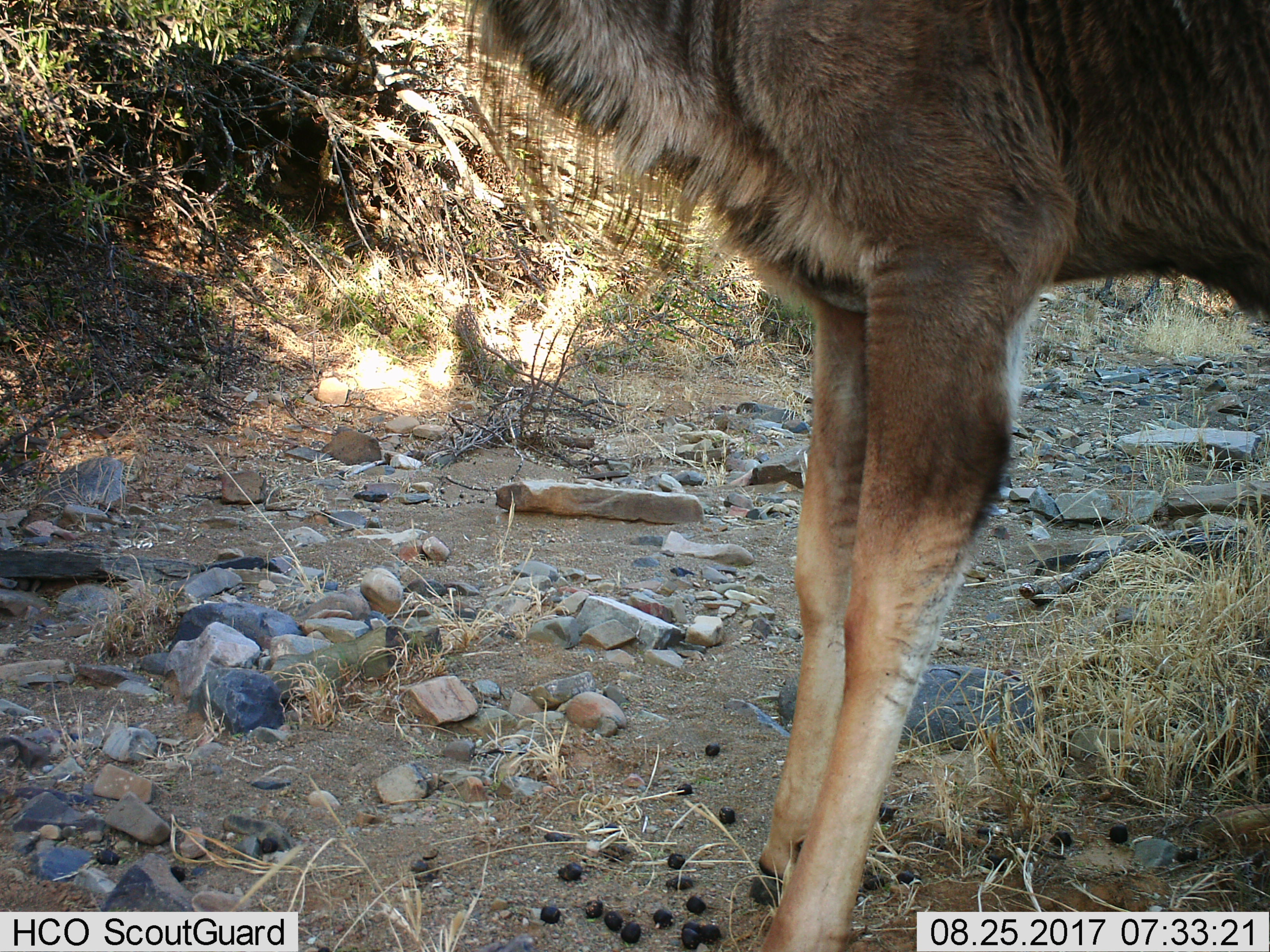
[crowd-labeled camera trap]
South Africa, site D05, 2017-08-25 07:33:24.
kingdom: Animalia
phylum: Chordata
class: Mammalia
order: Artiodactyla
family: Bovidae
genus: Tragelaphus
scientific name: Tragelaphus strepsiceros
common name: greater kudu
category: kudu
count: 1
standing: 100%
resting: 0%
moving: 0%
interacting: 0%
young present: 33%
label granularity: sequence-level